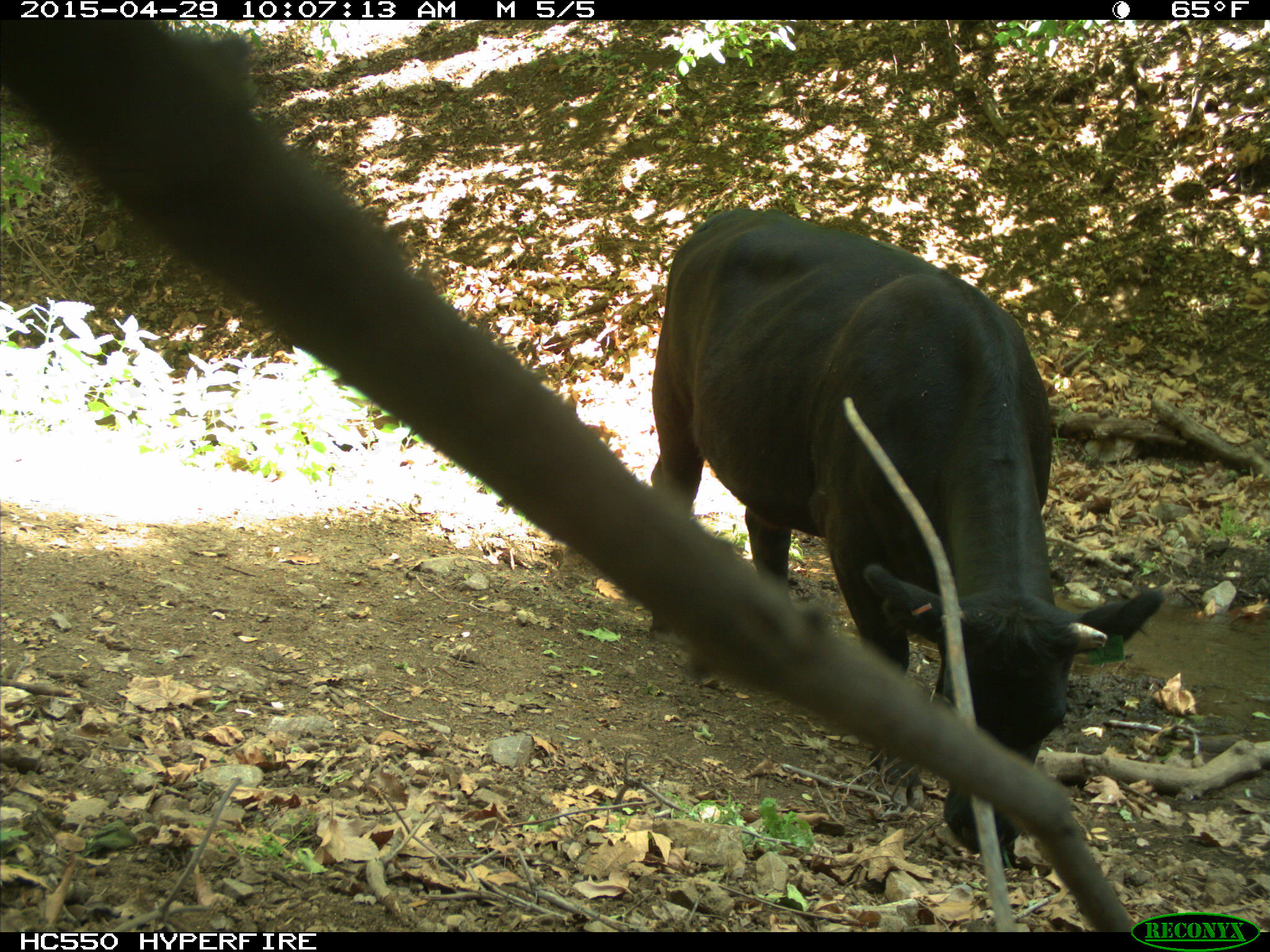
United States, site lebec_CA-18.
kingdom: Animalia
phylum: Chordata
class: Mammalia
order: Artiodactyla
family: Bovidae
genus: Bos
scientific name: Bos taurus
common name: domestic cow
Bos taurus (domestic cow).